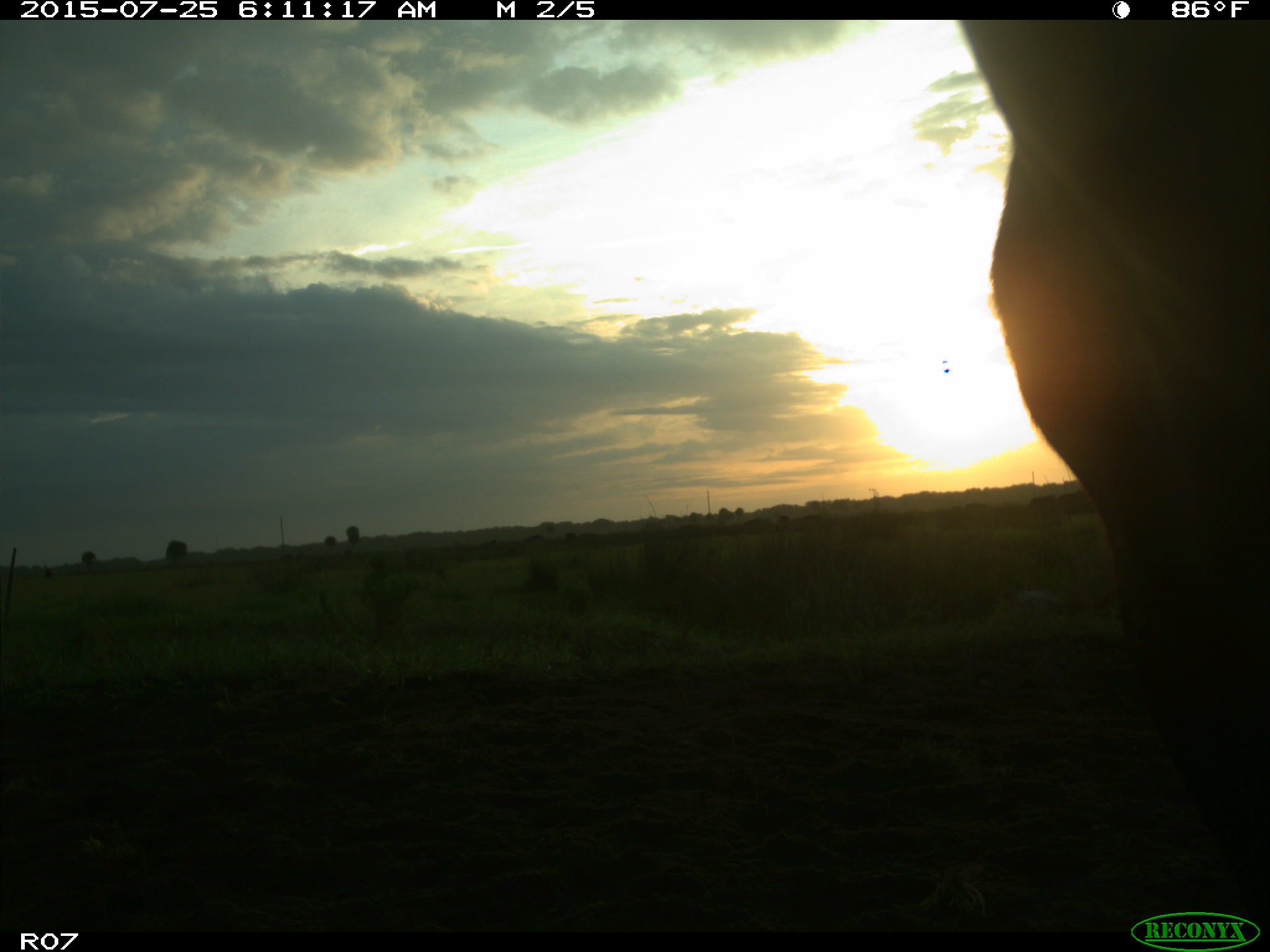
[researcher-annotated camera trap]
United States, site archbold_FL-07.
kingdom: Animalia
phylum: Chordata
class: Mammalia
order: Artiodactyla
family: Bovidae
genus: Bos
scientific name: Bos taurus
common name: domestic cow